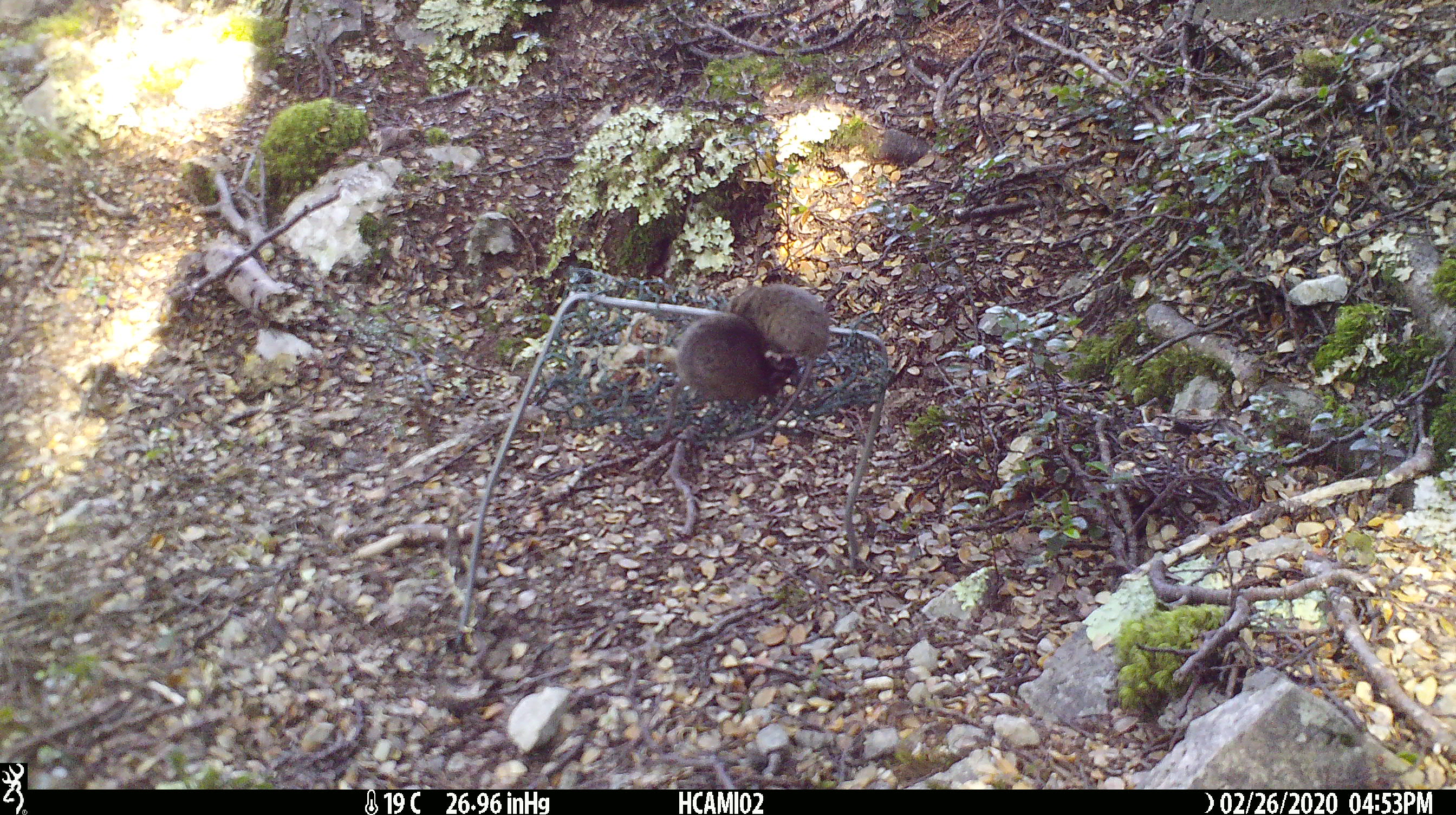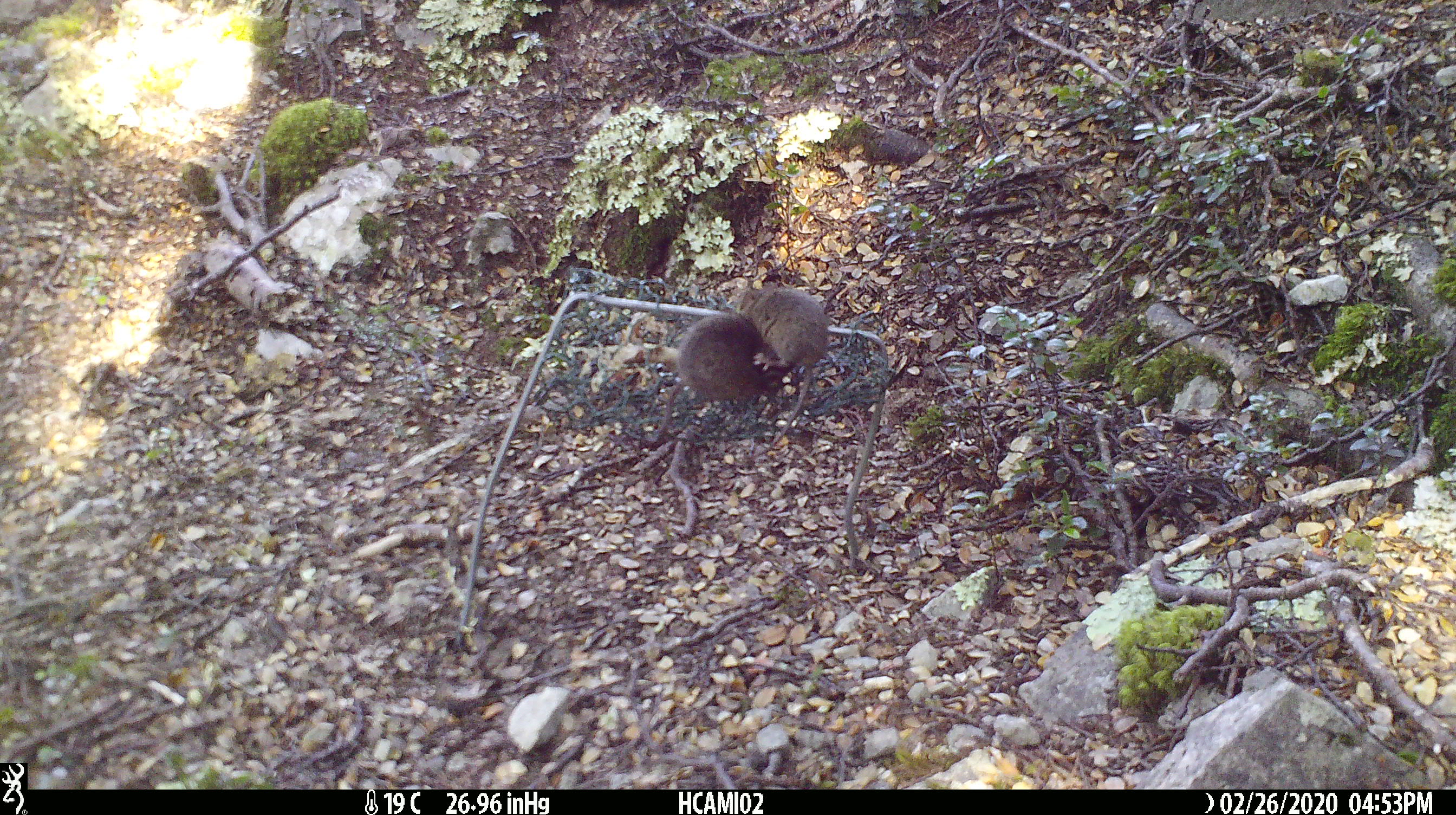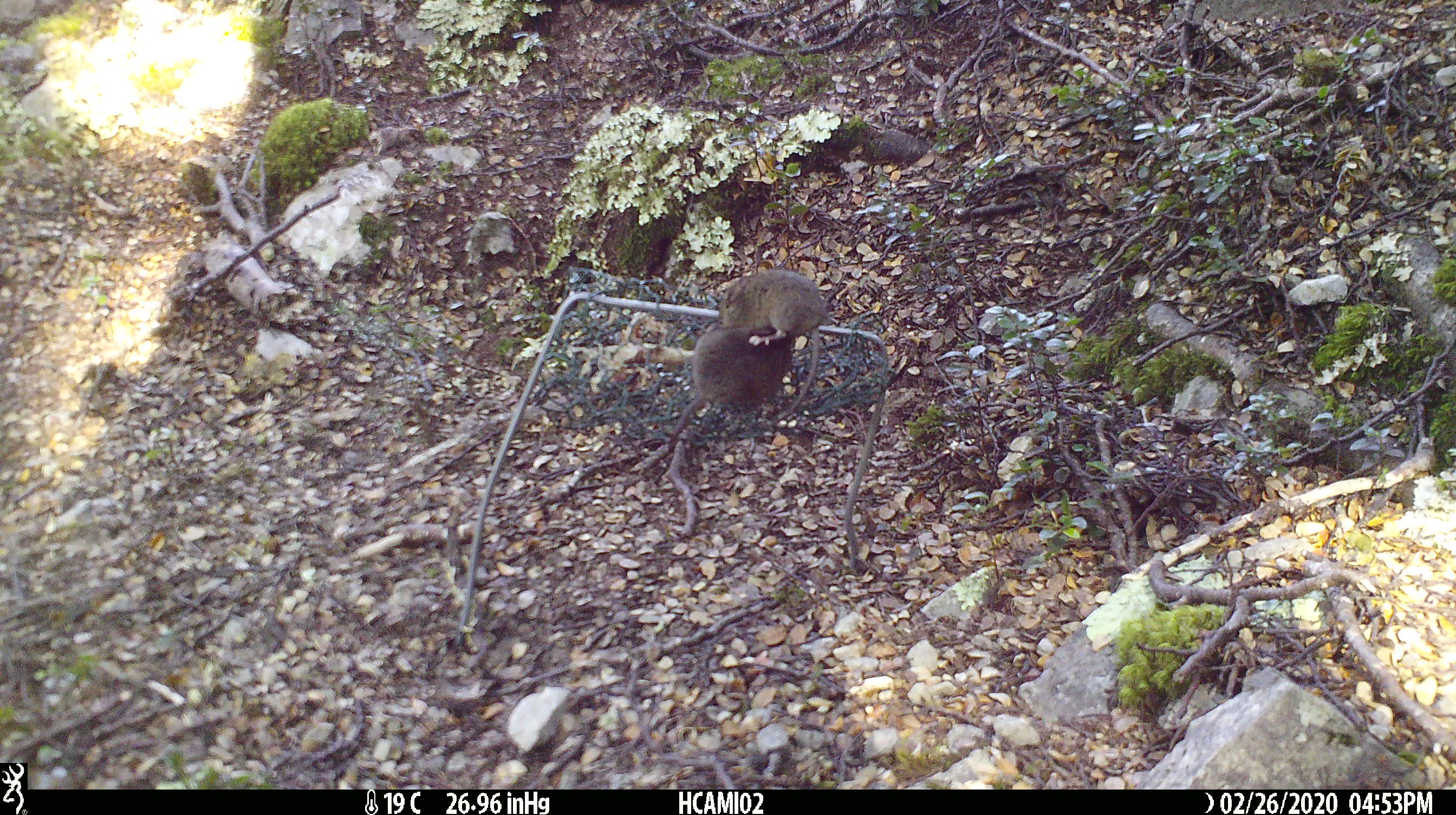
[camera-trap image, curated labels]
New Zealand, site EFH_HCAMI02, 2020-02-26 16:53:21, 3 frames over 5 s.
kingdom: Animalia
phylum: Chordata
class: Mammalia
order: Rodentia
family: Muridae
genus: Mus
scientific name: Mus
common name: mouse